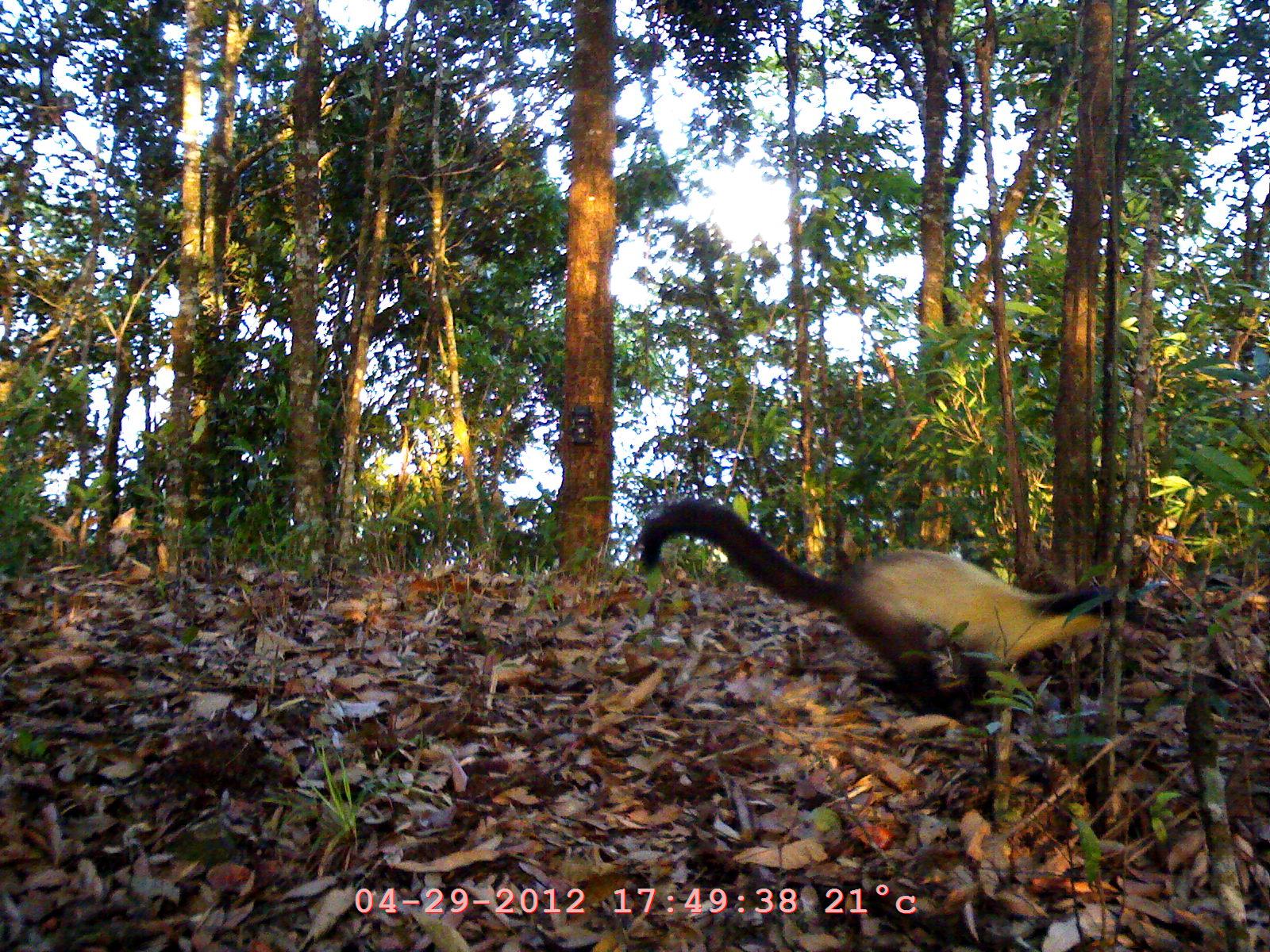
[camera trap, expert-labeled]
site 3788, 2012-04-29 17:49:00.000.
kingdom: Animalia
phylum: Chordata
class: Mammalia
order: Carnivora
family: Mustelidae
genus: Martes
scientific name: Martes flavigula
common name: yellow-throated marten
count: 1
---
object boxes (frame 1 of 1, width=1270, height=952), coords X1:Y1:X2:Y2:
martes flavigula: 635:494:1156:730